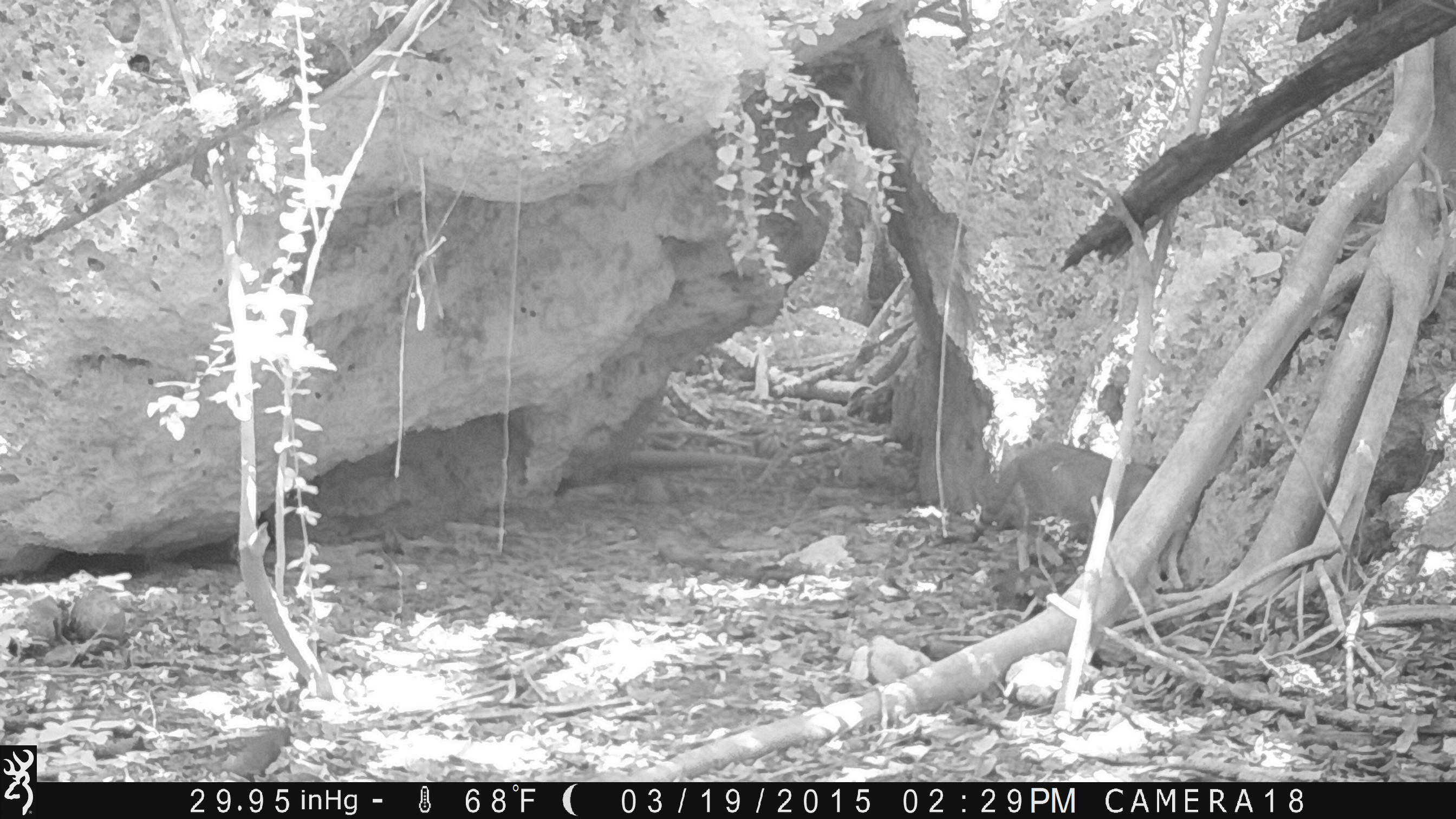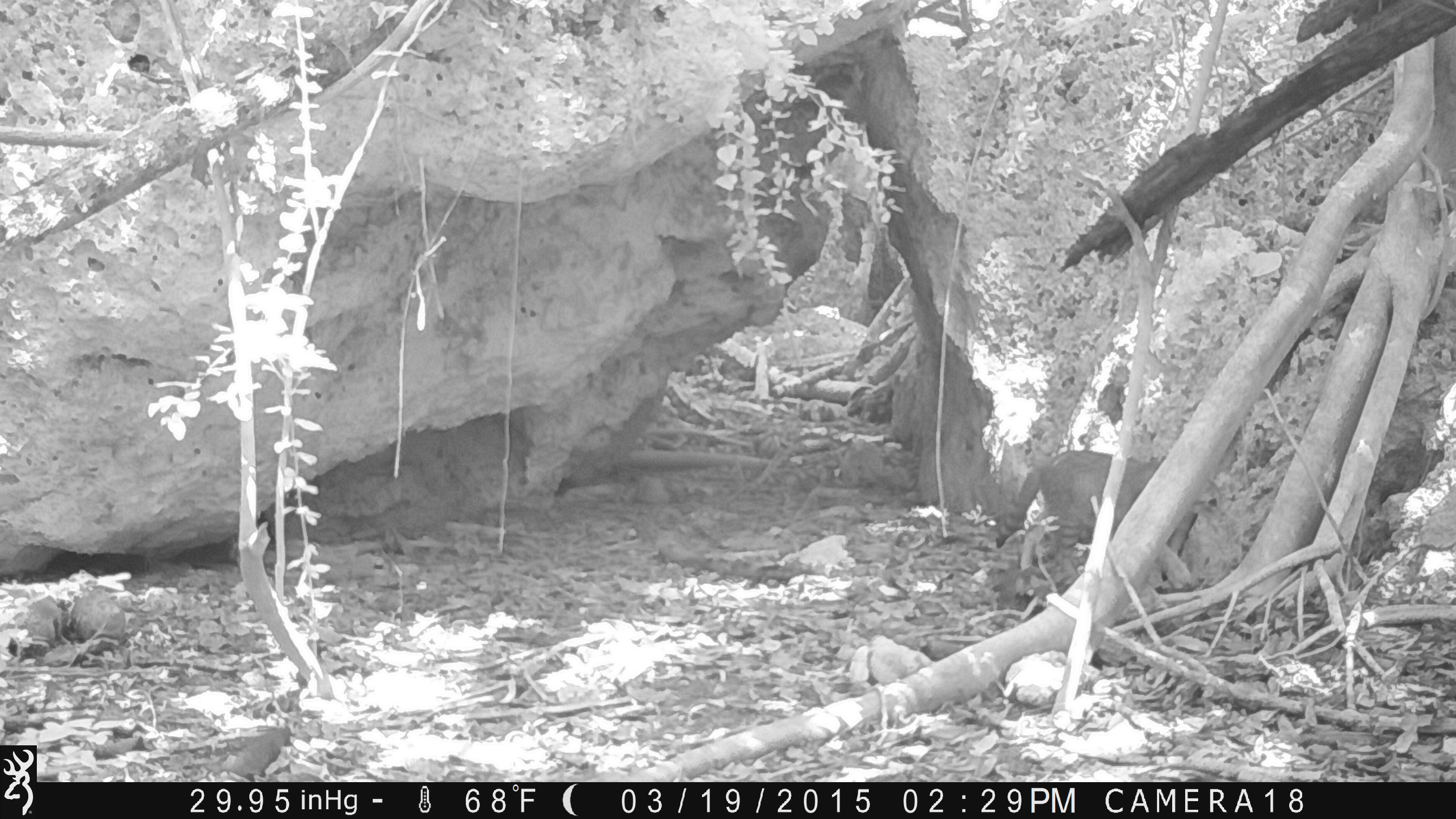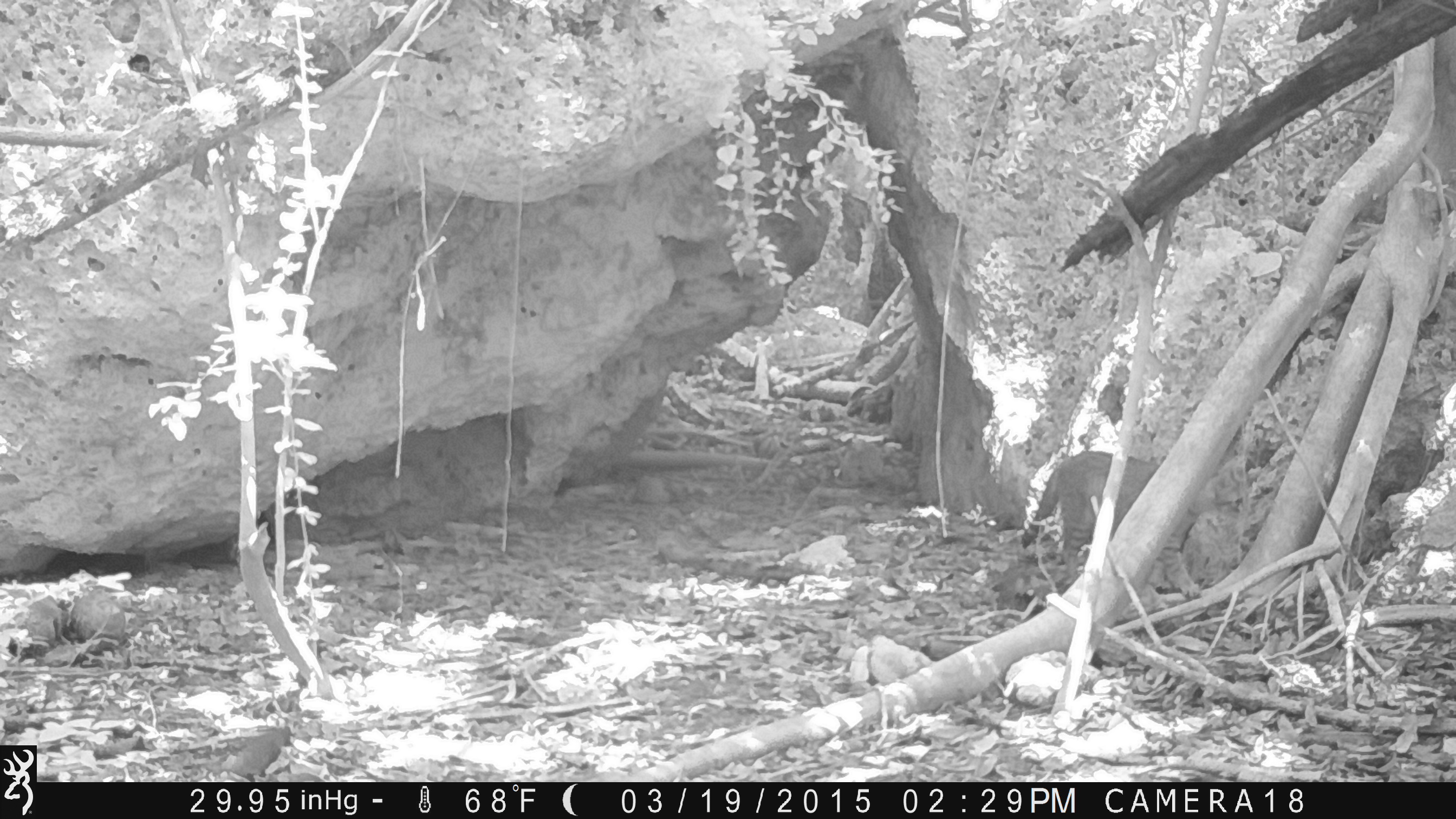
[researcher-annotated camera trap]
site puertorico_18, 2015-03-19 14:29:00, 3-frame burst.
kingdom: Animalia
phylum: Chordata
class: Mammalia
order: Carnivora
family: Felidae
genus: Felis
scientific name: Felis catus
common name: cat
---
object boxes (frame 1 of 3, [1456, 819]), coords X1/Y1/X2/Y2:
cat: 969/442/1168/598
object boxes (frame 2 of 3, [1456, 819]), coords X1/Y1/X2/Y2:
cat: 985/445/1192/601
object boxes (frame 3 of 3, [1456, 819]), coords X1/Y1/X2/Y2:
cat: 1003/448/1224/588